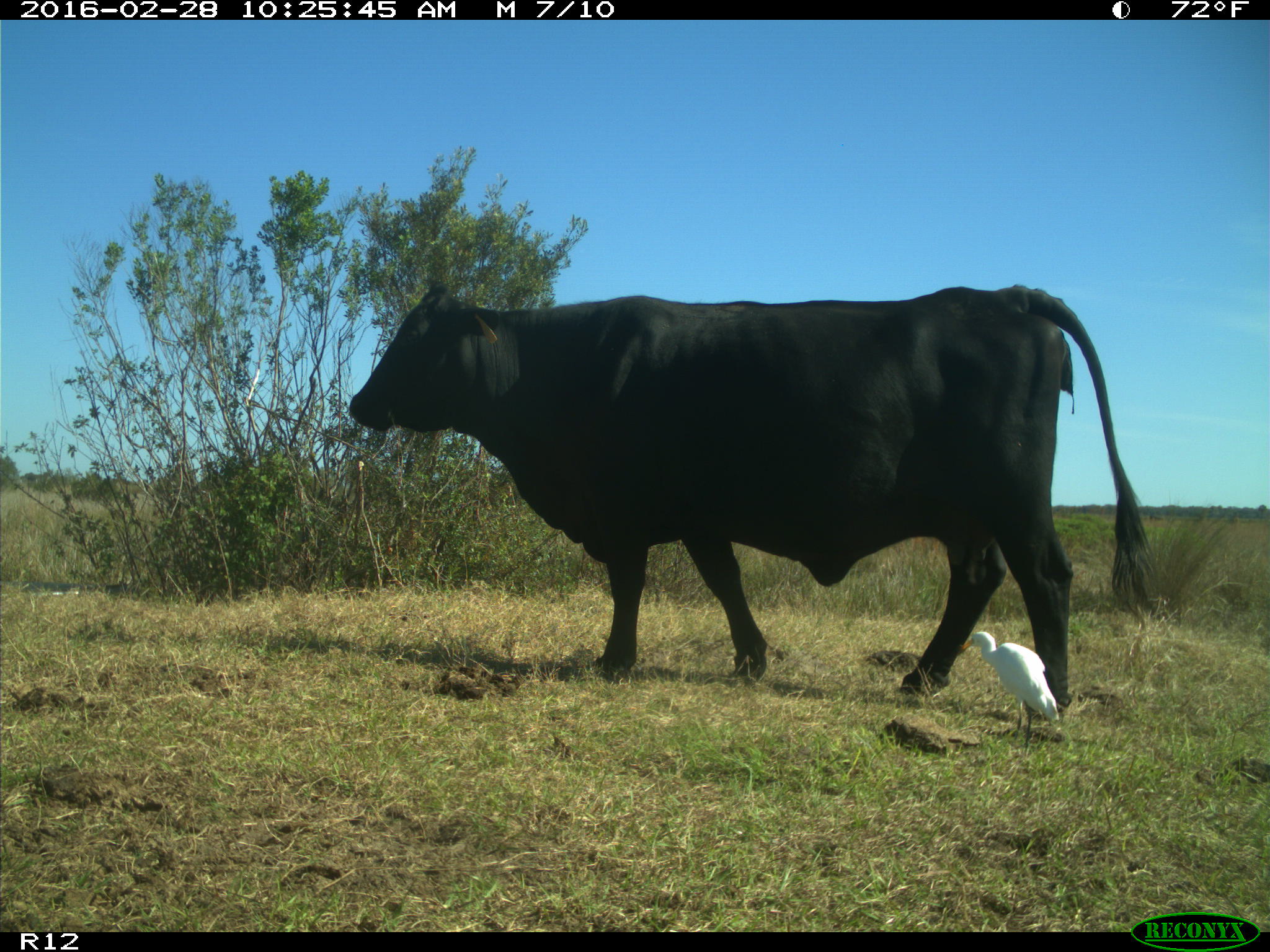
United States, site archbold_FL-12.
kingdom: Animalia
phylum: Chordata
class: Mammalia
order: Artiodactyla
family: Bovidae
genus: Bos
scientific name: Bos taurus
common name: domestic cow